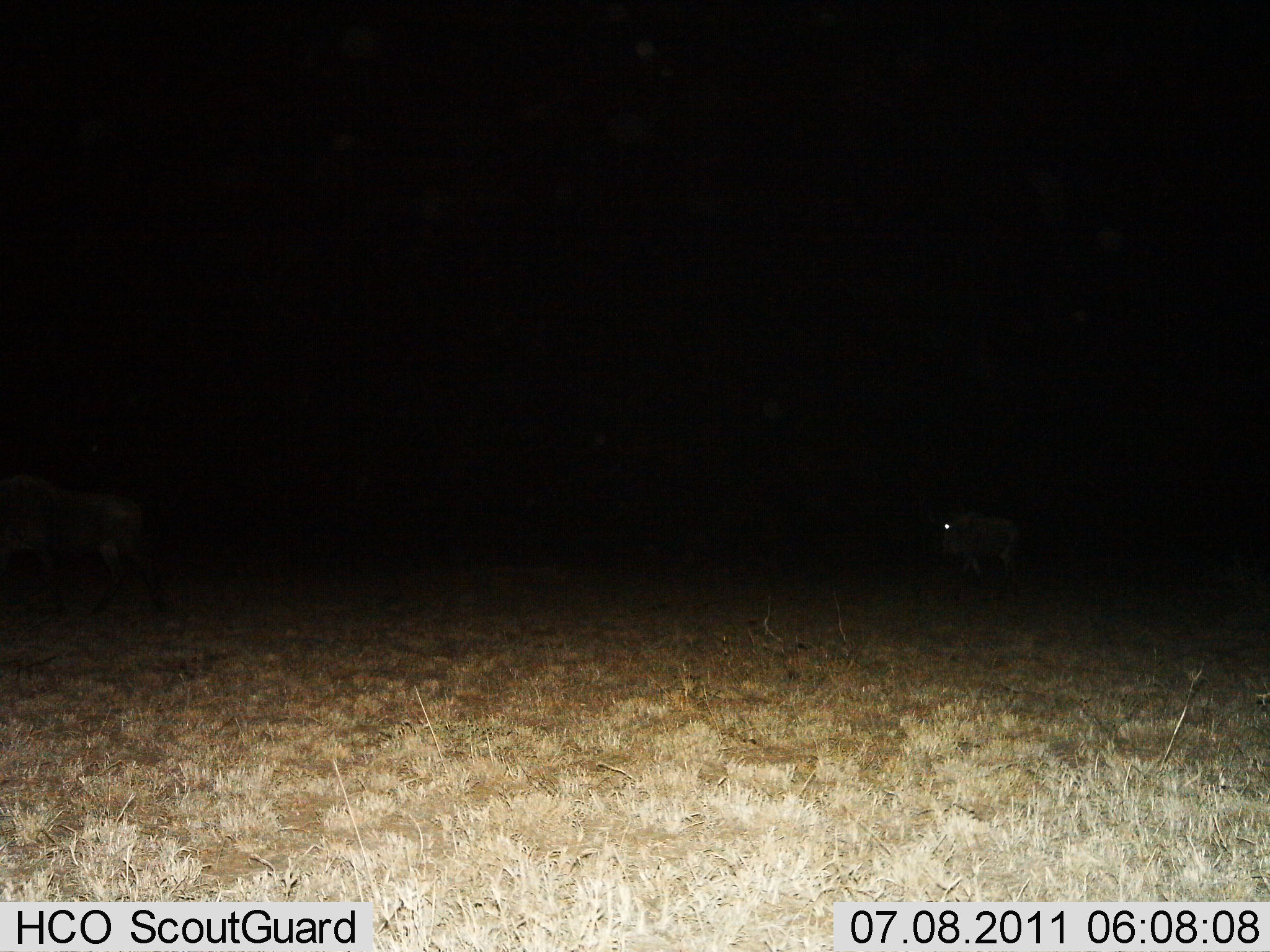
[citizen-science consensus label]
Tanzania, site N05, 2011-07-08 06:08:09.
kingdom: Animalia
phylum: Chordata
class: Mammalia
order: Artiodactyla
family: Bovidae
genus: Connochaetes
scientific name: Connochaetes taurinus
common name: blue wildebeest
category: wildebeest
Wildebeest (blue wildebeest) (Connochaetes taurinus), count 2. Behavior (volunteer vote fractions): standing 29%, resting 0%, moving 86%, interacting 0%. Young present (vote fraction): 29%. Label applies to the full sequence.